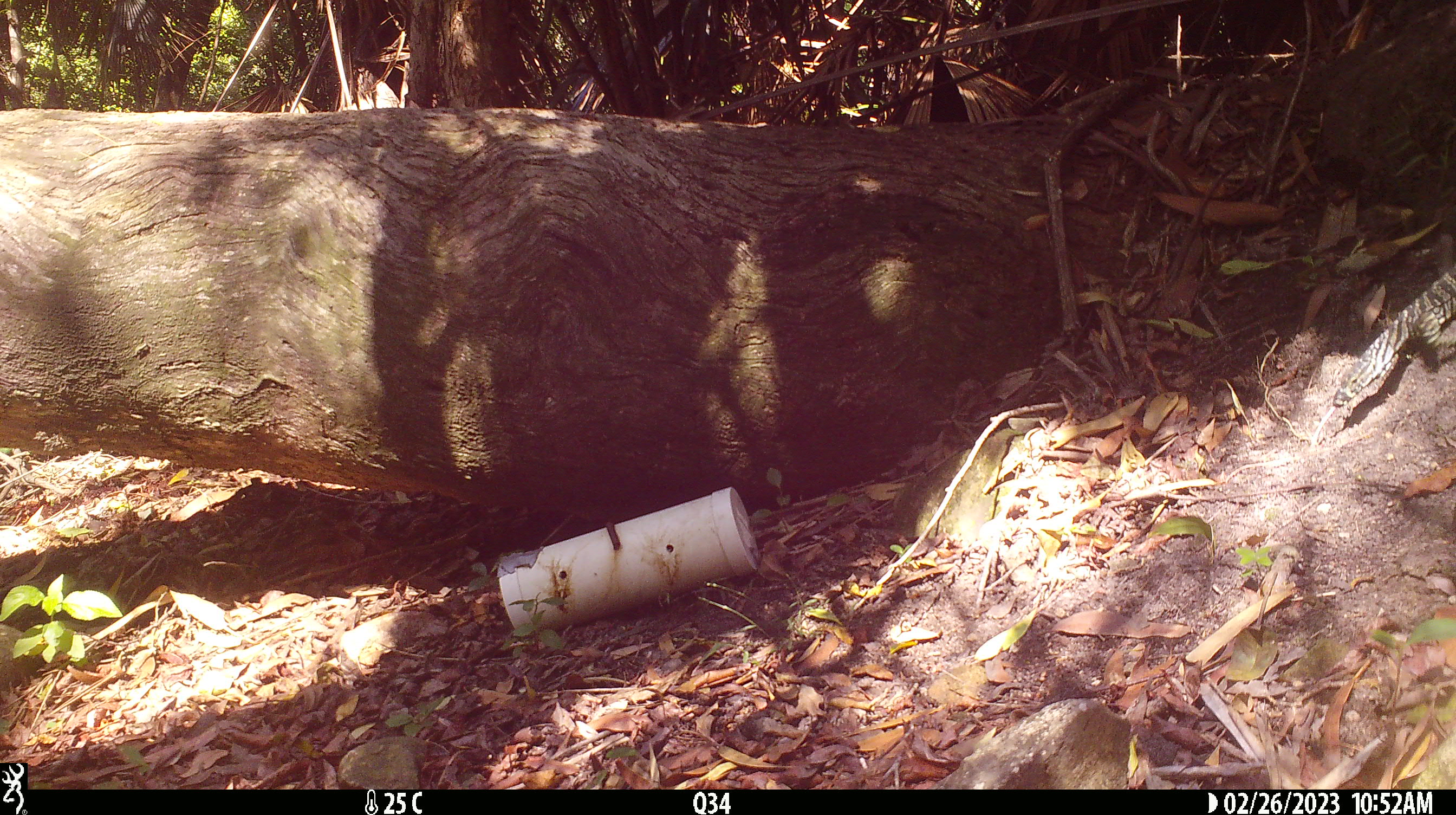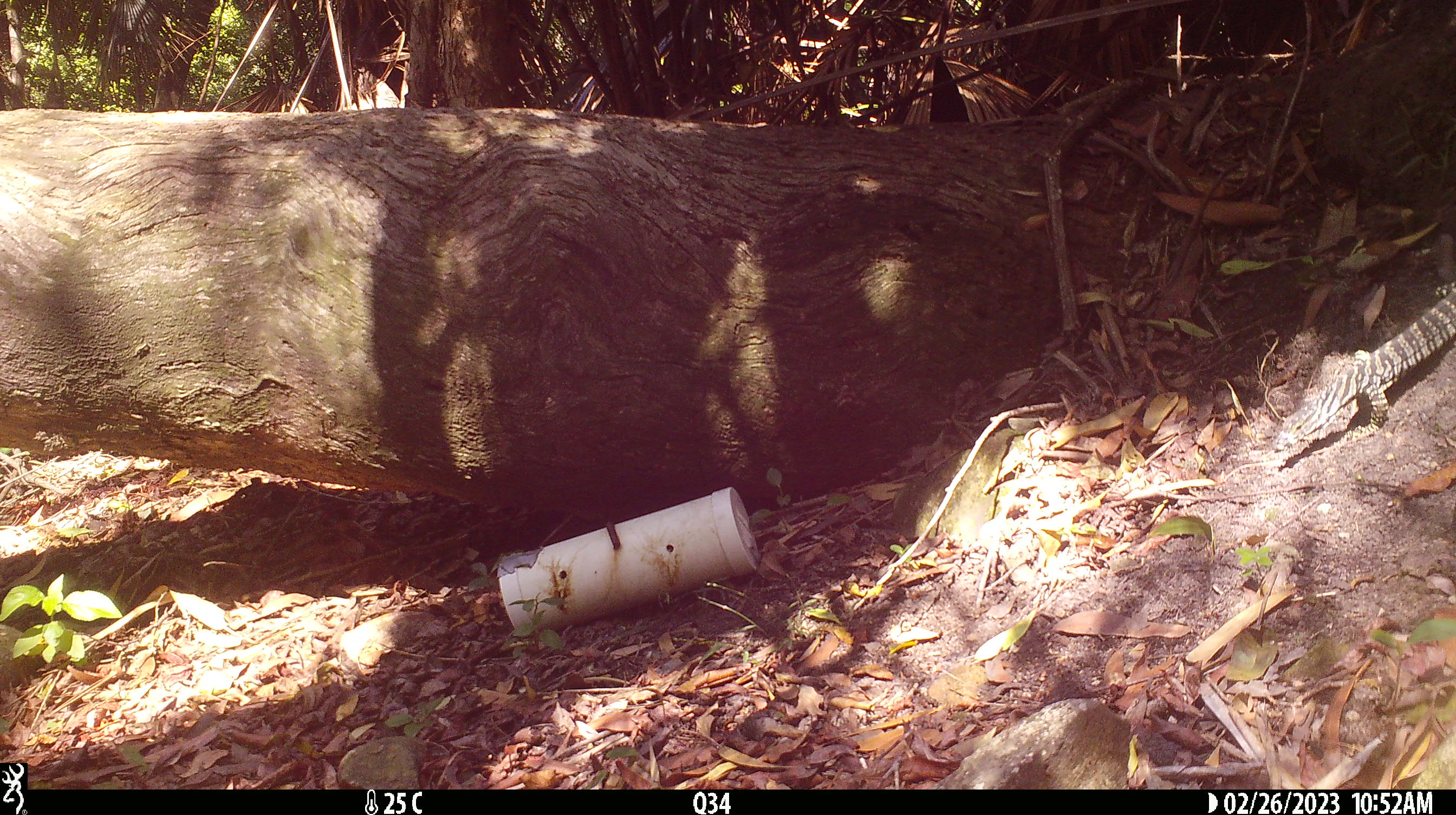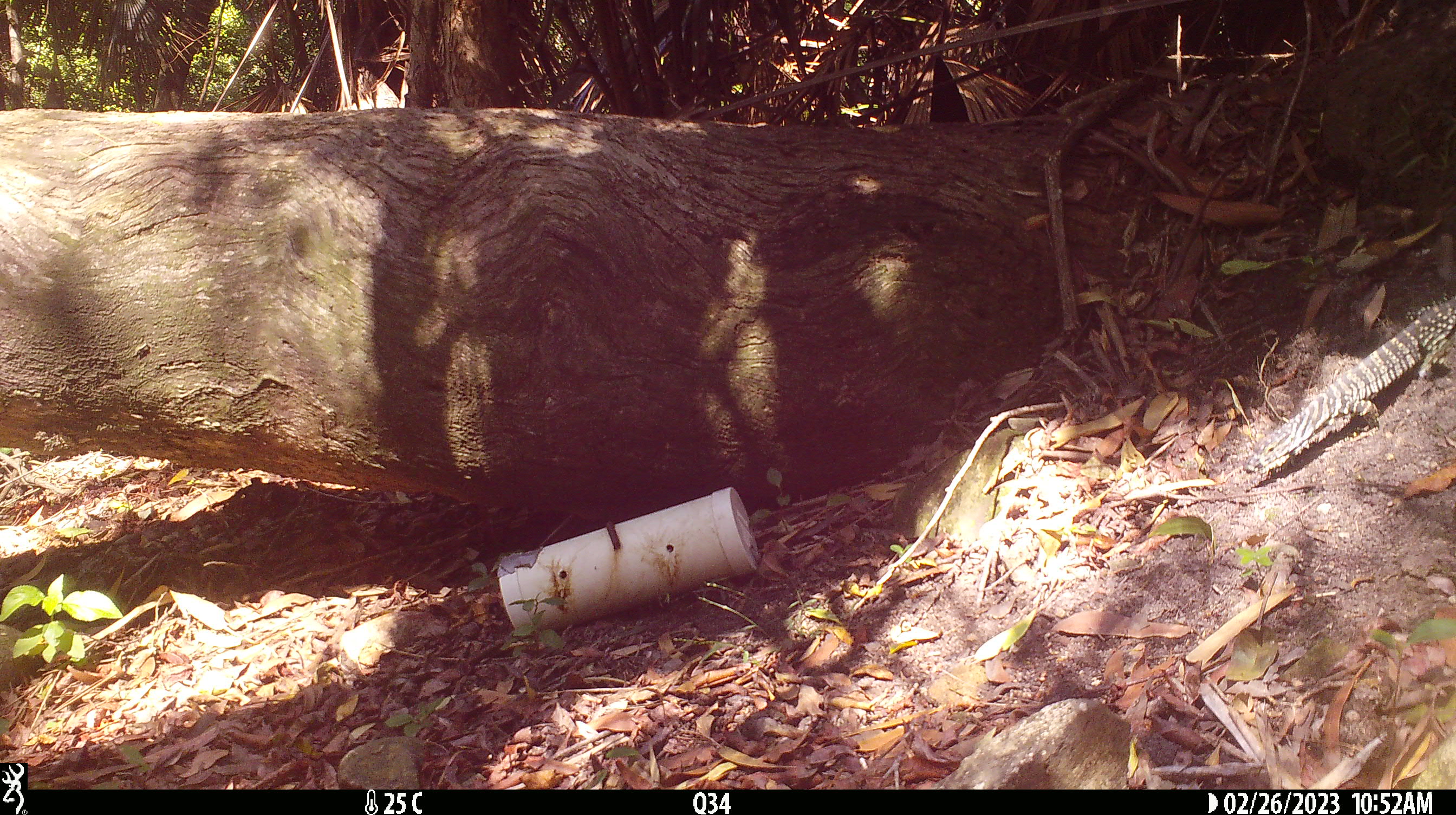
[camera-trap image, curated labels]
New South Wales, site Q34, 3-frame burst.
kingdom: Animalia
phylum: Chordata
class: Reptilia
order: Squamata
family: Varanidae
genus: Varanus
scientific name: Varanus varius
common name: lace monitor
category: goanna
Goanna (lace monitor) (Varanus varius).